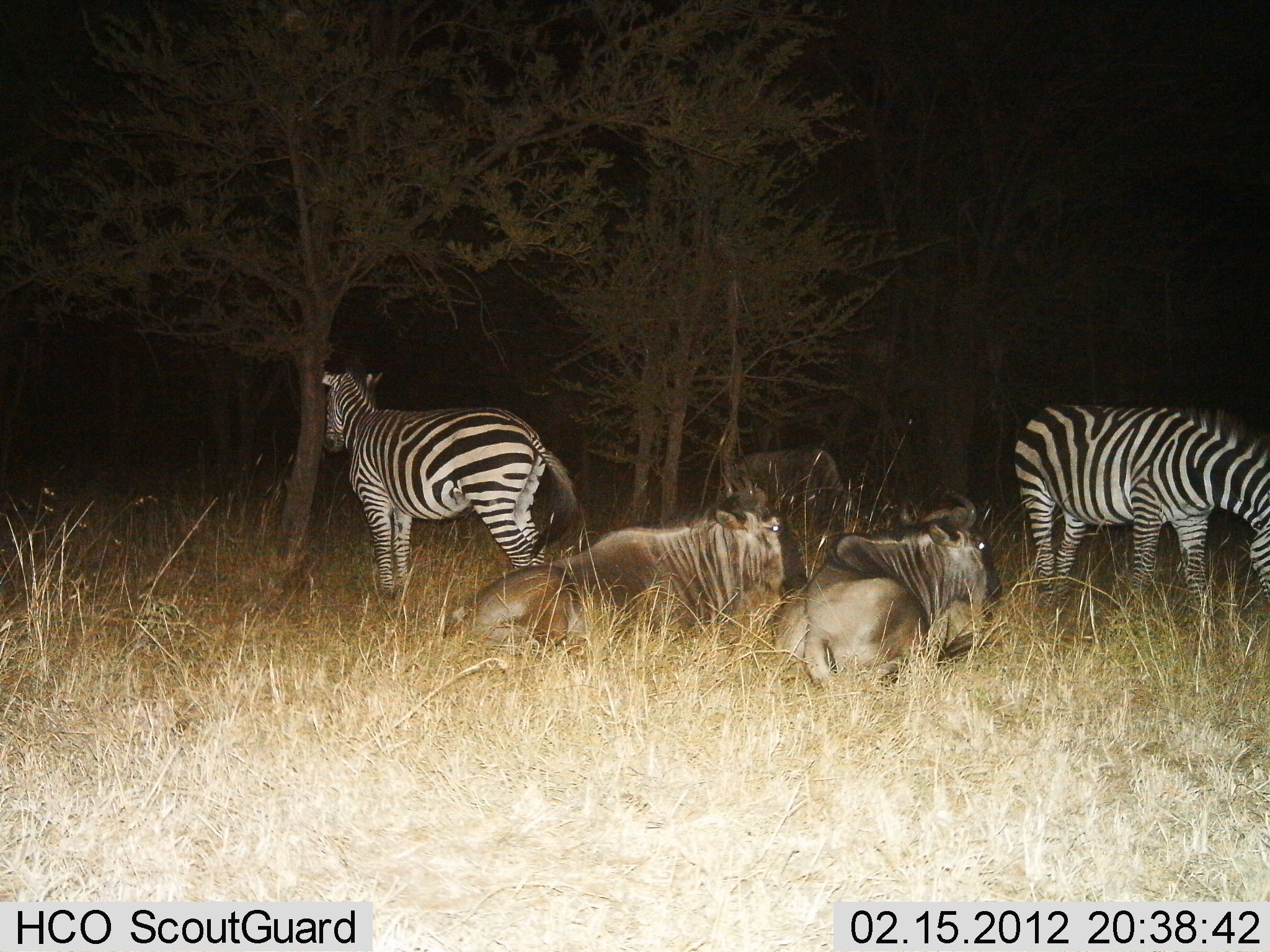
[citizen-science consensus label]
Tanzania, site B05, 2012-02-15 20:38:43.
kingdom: Animalia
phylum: Chordata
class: Mammalia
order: Artiodactyla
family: Bovidae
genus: Connochaetes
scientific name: Connochaetes taurinus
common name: blue wildebeest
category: wildebeest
Wildebeest (blue wildebeest) (Connochaetes taurinus), count 3. Behavior (volunteer vote fractions): standing 9%, resting 100%, moving 0%, interacting 0%. Young present (vote fraction): 0%. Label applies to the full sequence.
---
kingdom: Animalia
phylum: Chordata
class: Mammalia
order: Perissodactyla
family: Equidae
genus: Equus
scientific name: Equus quagga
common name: plains zebra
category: zebra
Zebra (plains zebra) (Equus quagga), count 2. Behavior (volunteer vote fractions): standing 96%, resting 0%, moving 0%, interacting 0%. Young present (vote fraction): 0%. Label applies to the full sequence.